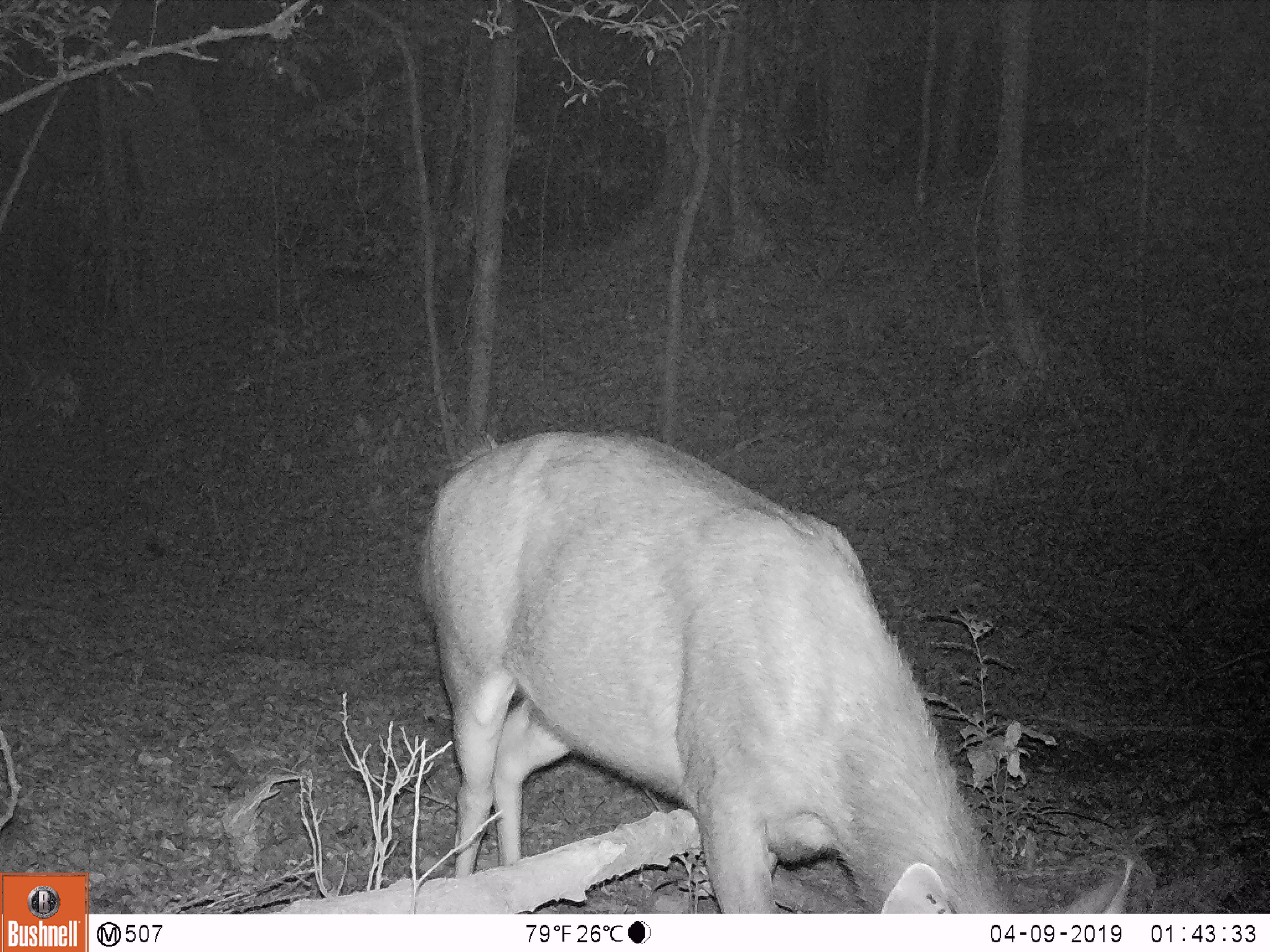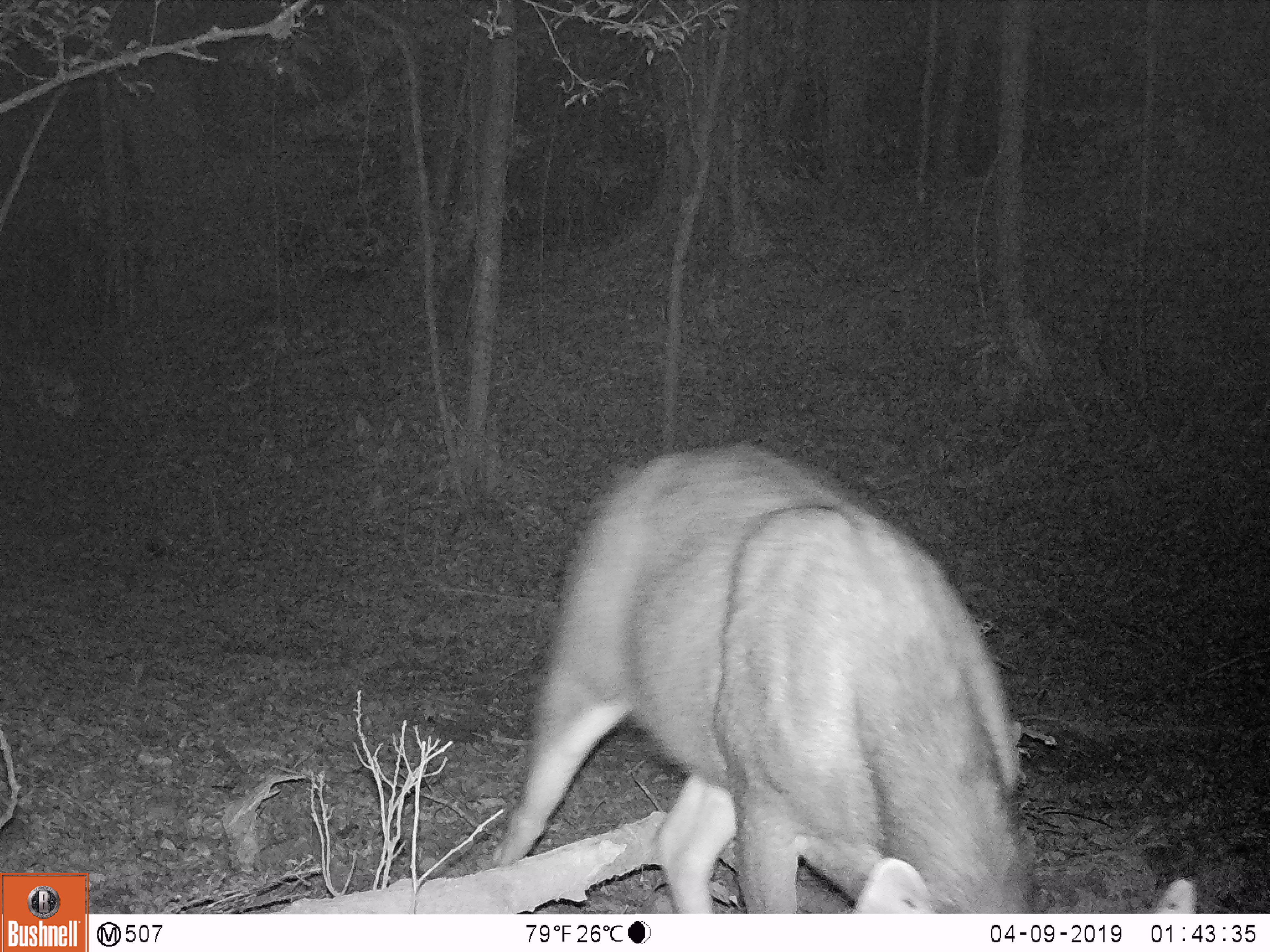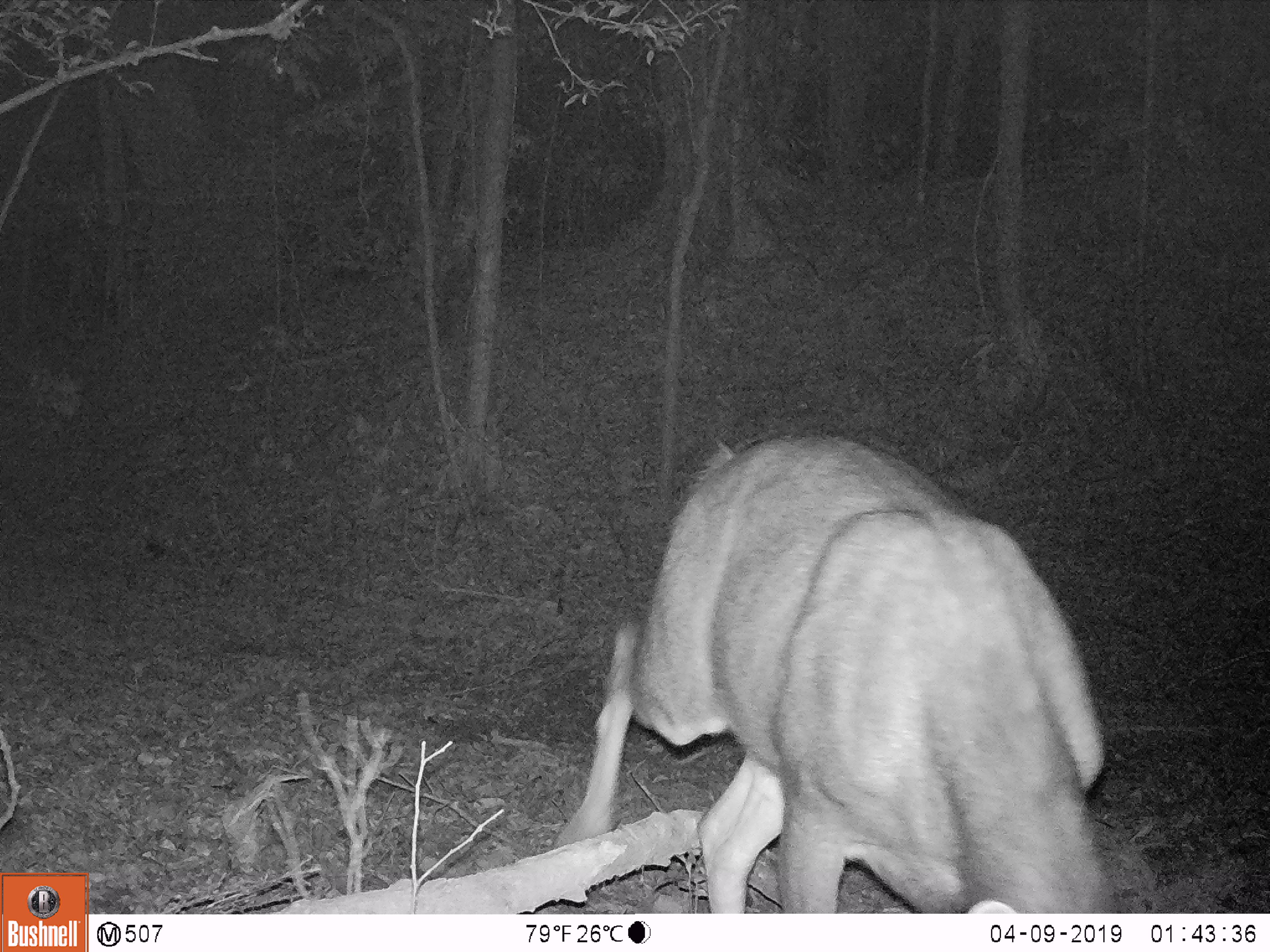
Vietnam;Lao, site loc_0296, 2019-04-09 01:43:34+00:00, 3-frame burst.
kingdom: Animalia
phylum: Chordata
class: Mammalia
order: Artiodactyla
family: Cervidae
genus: Rusa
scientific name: Rusa unicolor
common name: sambar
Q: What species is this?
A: Sambar (Rusa unicolor).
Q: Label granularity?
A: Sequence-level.